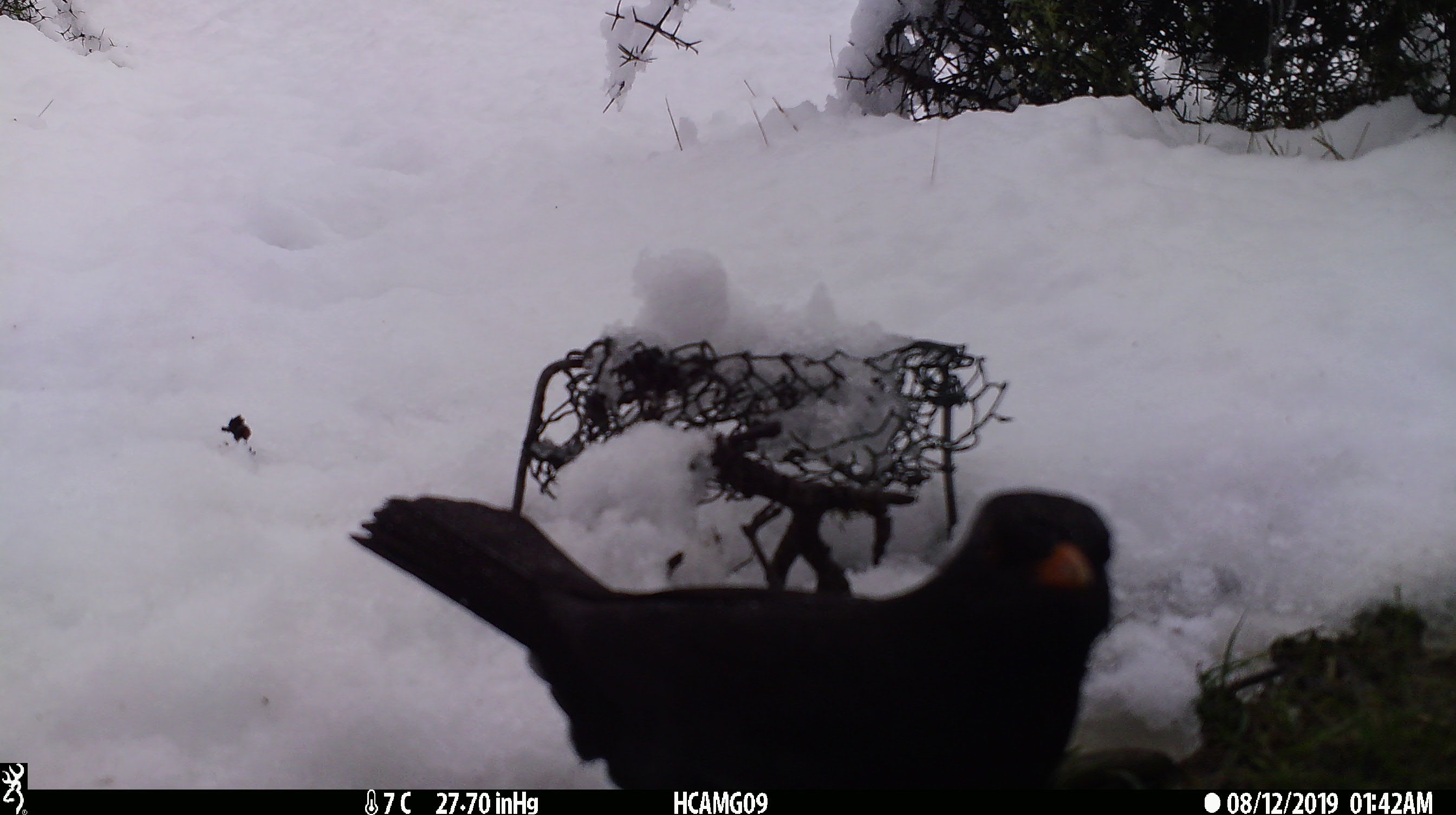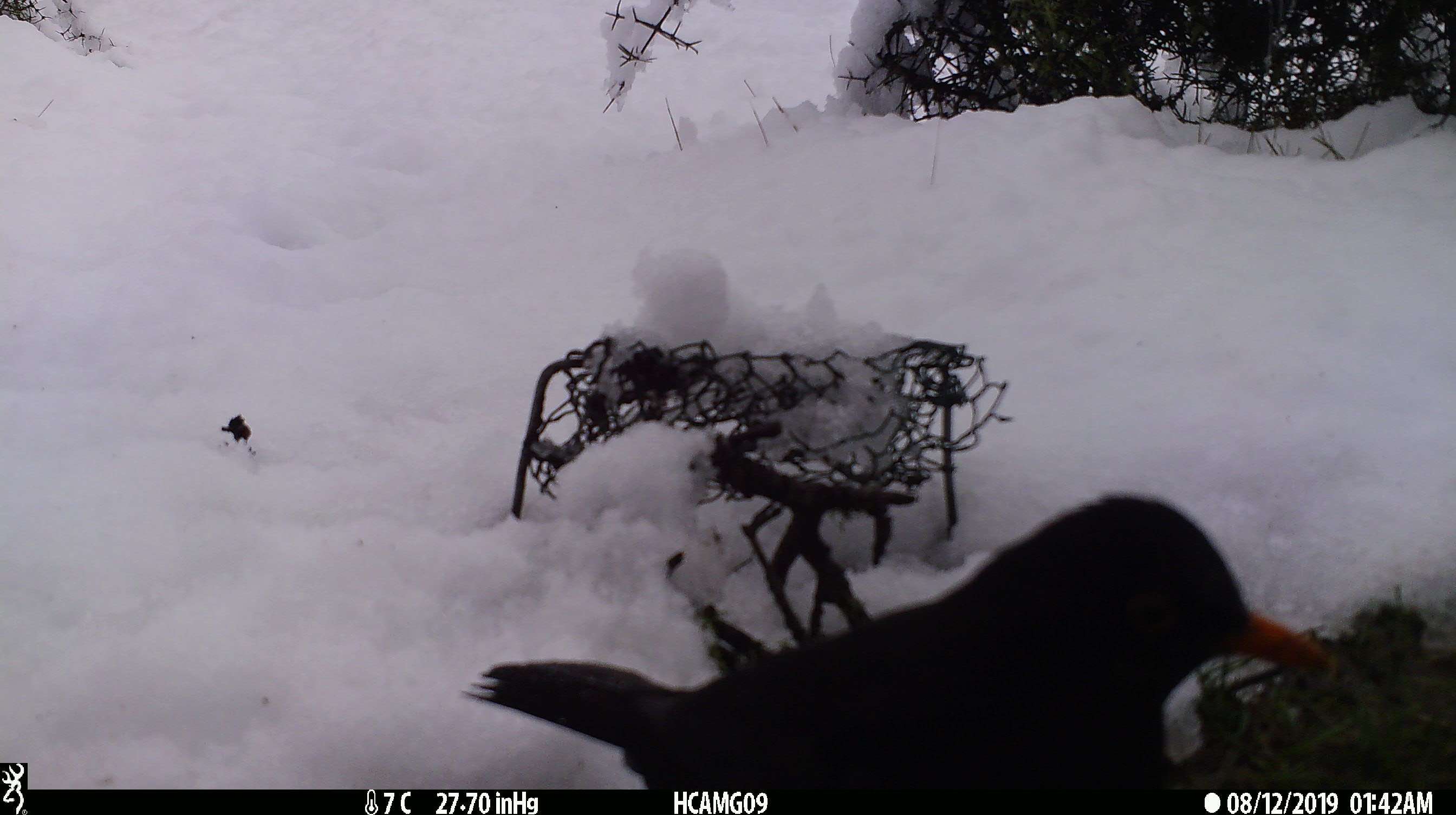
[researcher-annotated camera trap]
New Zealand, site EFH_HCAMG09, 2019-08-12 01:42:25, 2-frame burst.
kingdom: Animalia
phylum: Chordata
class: Aves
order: Passeriformes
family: Turdidae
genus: Turdus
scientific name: Turdus merula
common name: eurasian blackbird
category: blackbird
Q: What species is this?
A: Blackbird (eurasian blackbird) (Turdus merula).